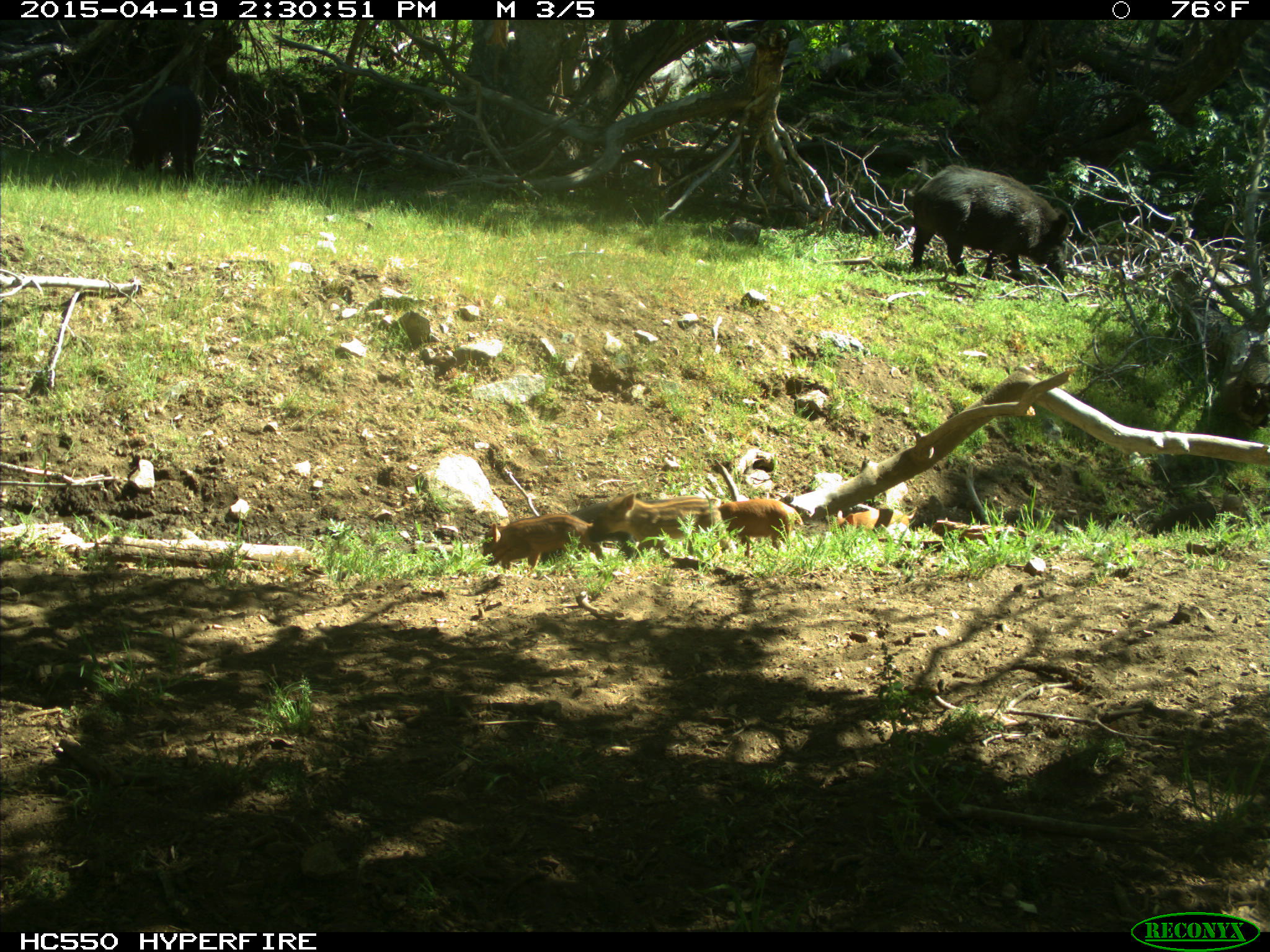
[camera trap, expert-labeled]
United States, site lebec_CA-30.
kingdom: Animalia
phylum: Chordata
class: Mammalia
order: Artiodactyla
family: Suidae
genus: Sus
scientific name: Sus scrofa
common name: wild boar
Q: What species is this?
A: Sus scrofa (wild boar).